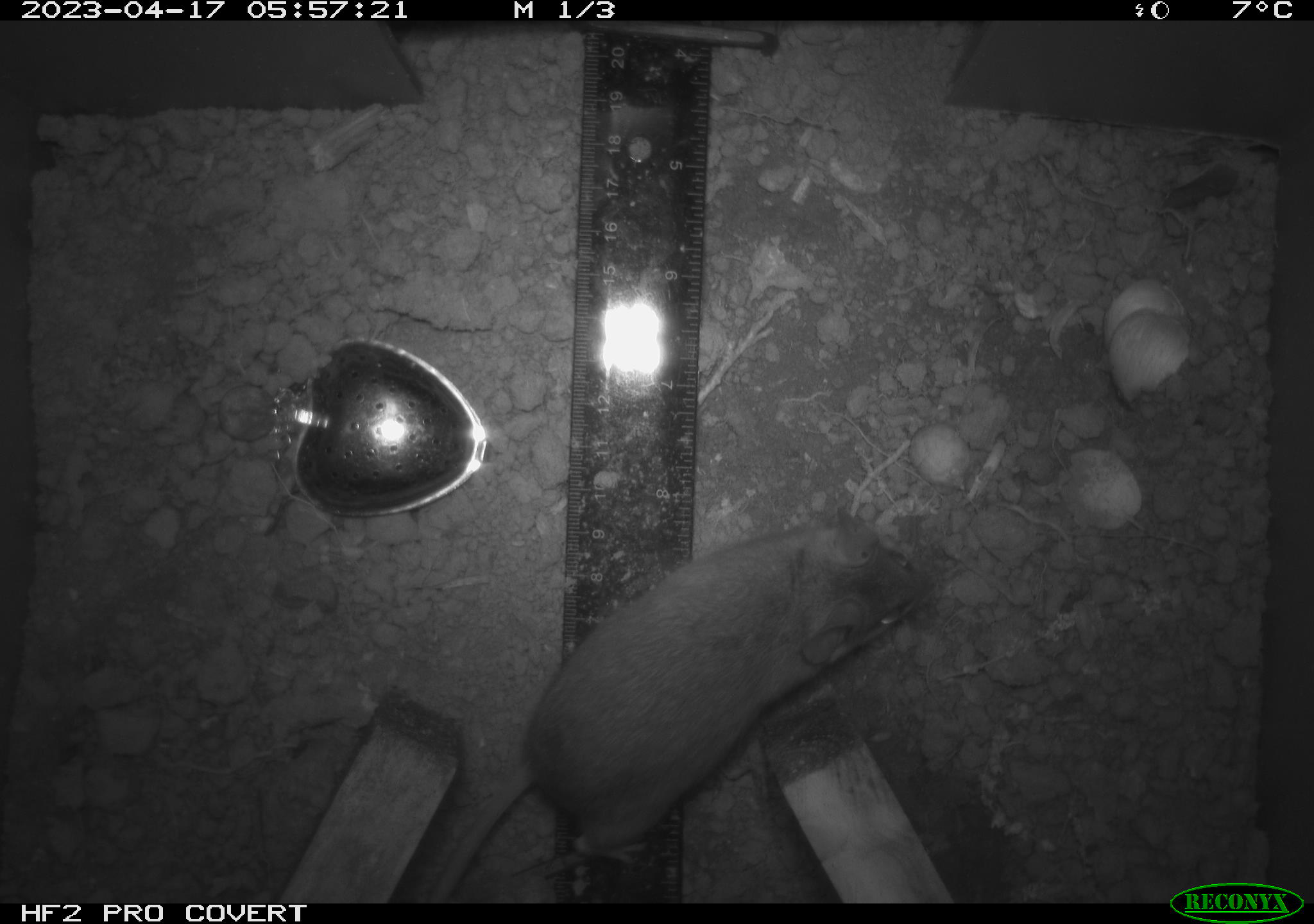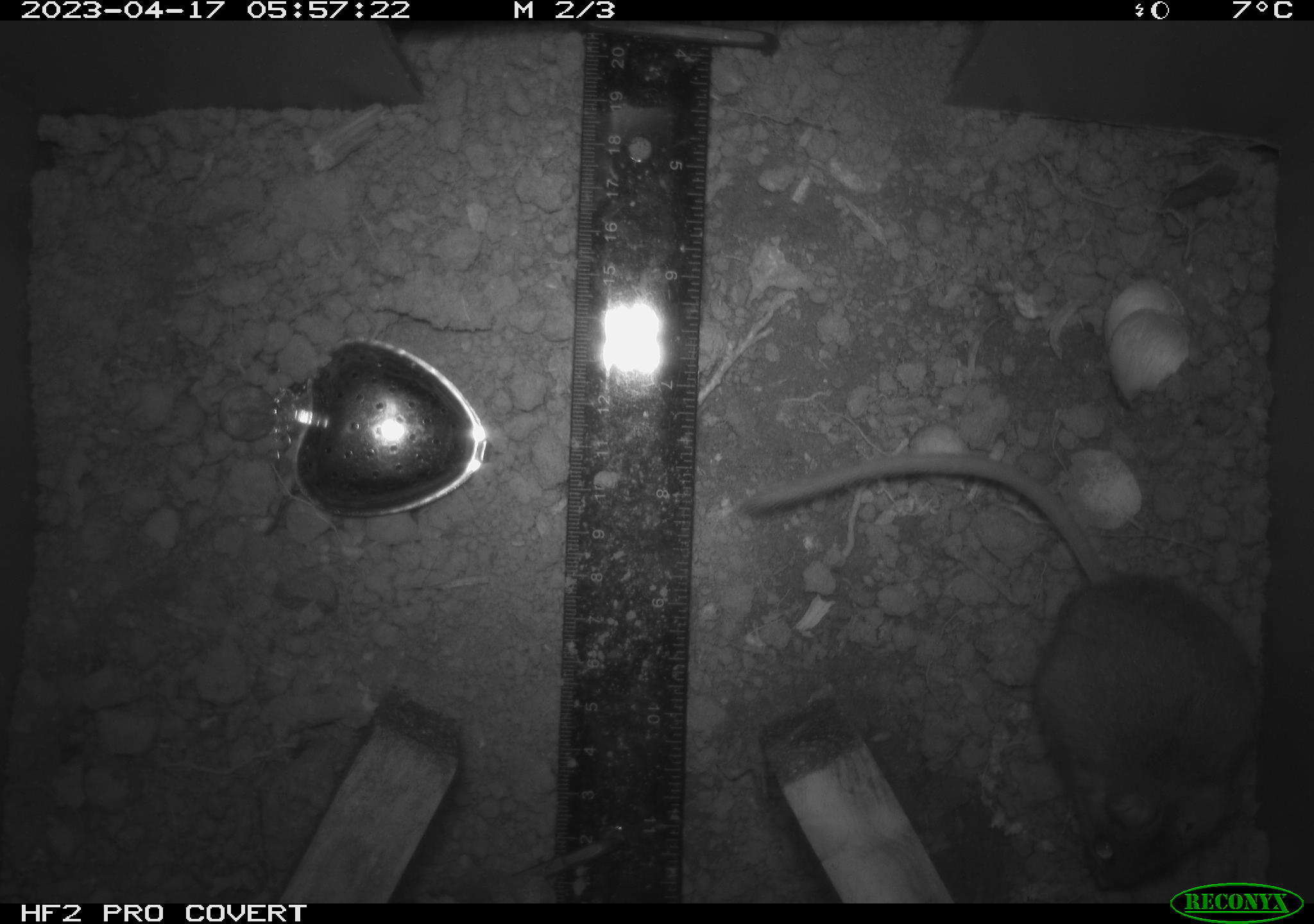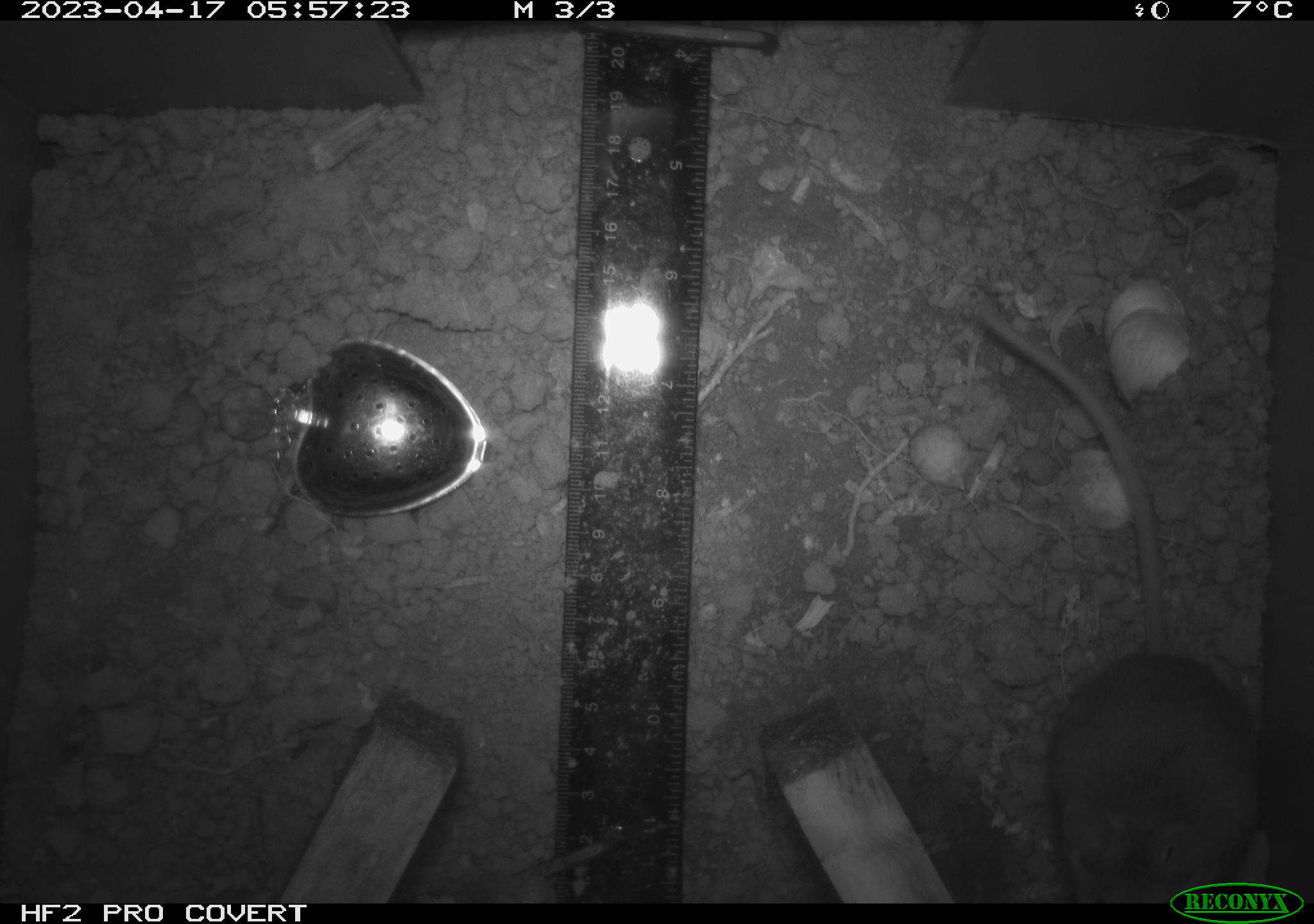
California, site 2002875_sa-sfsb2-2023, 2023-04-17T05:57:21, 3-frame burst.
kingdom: Animalia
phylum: Chordata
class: Mammalia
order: Rodentia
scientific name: Rodentia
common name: mouse species